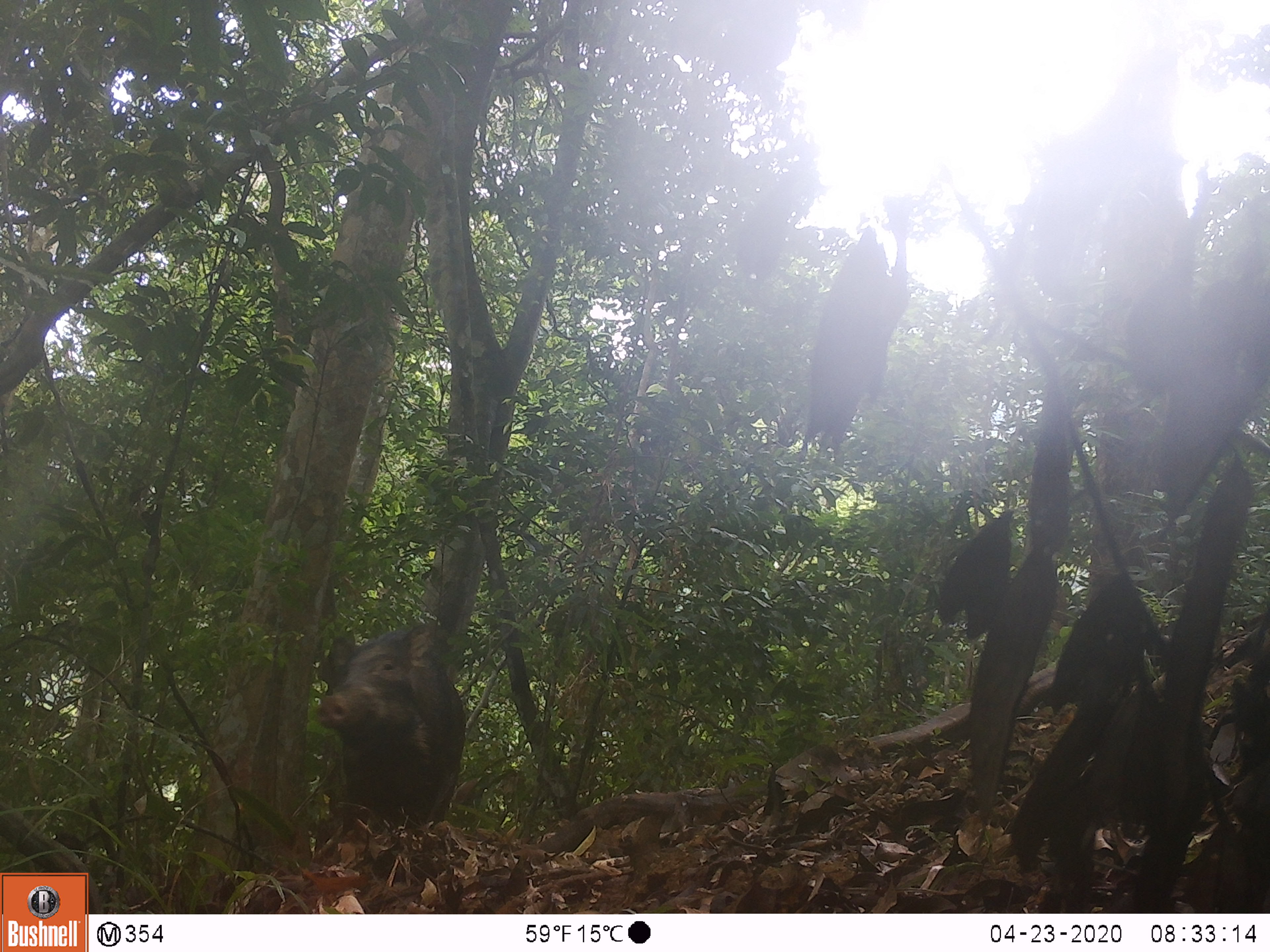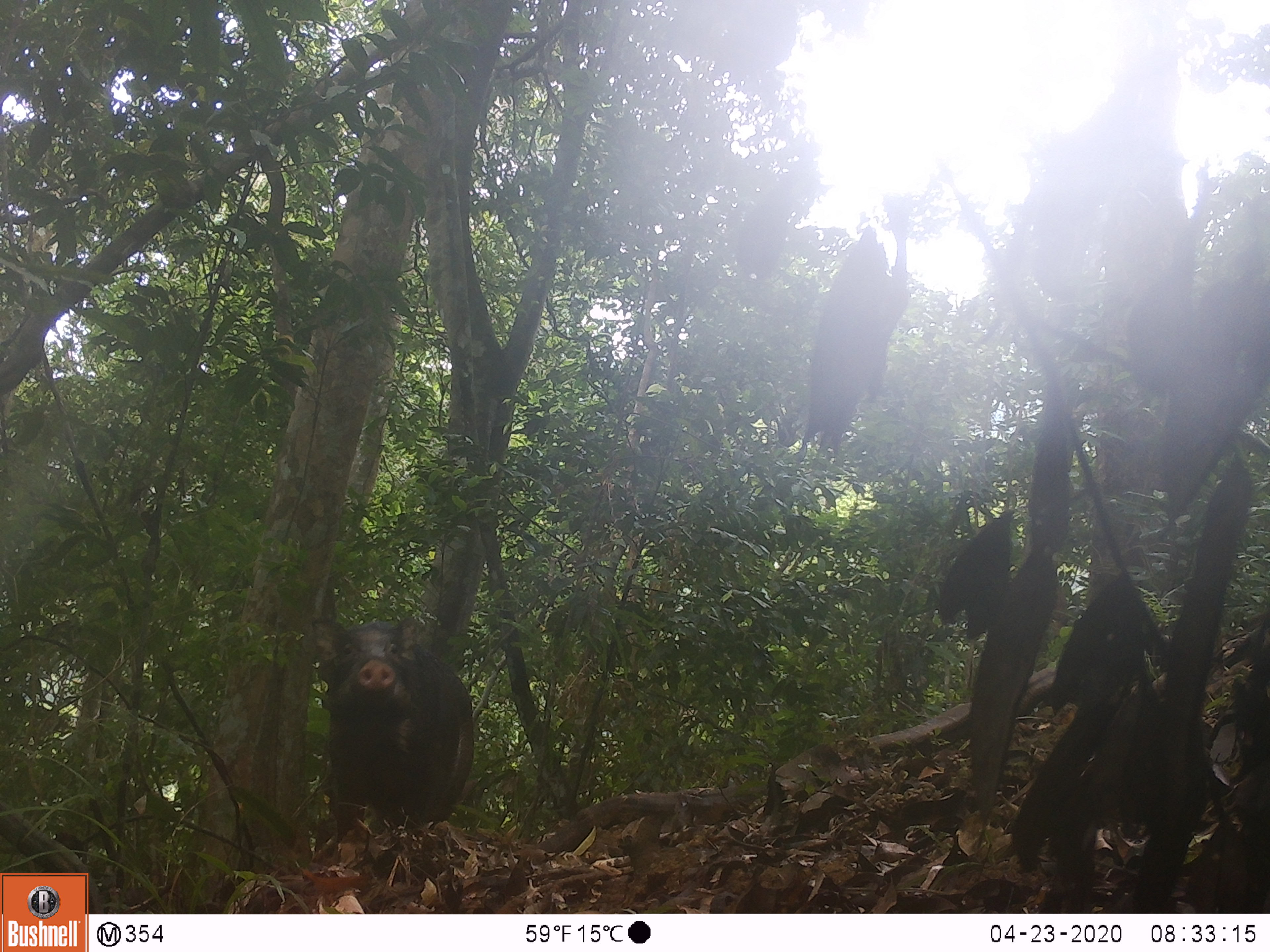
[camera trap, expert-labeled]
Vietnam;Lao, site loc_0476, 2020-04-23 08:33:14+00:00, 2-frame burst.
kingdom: Animalia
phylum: Chordata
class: Mammalia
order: Artiodactyla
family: Suidae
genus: Sus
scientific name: Sus scrofa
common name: eurasian wild pig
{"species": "eurasian wild pig (Sus scrofa)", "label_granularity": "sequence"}